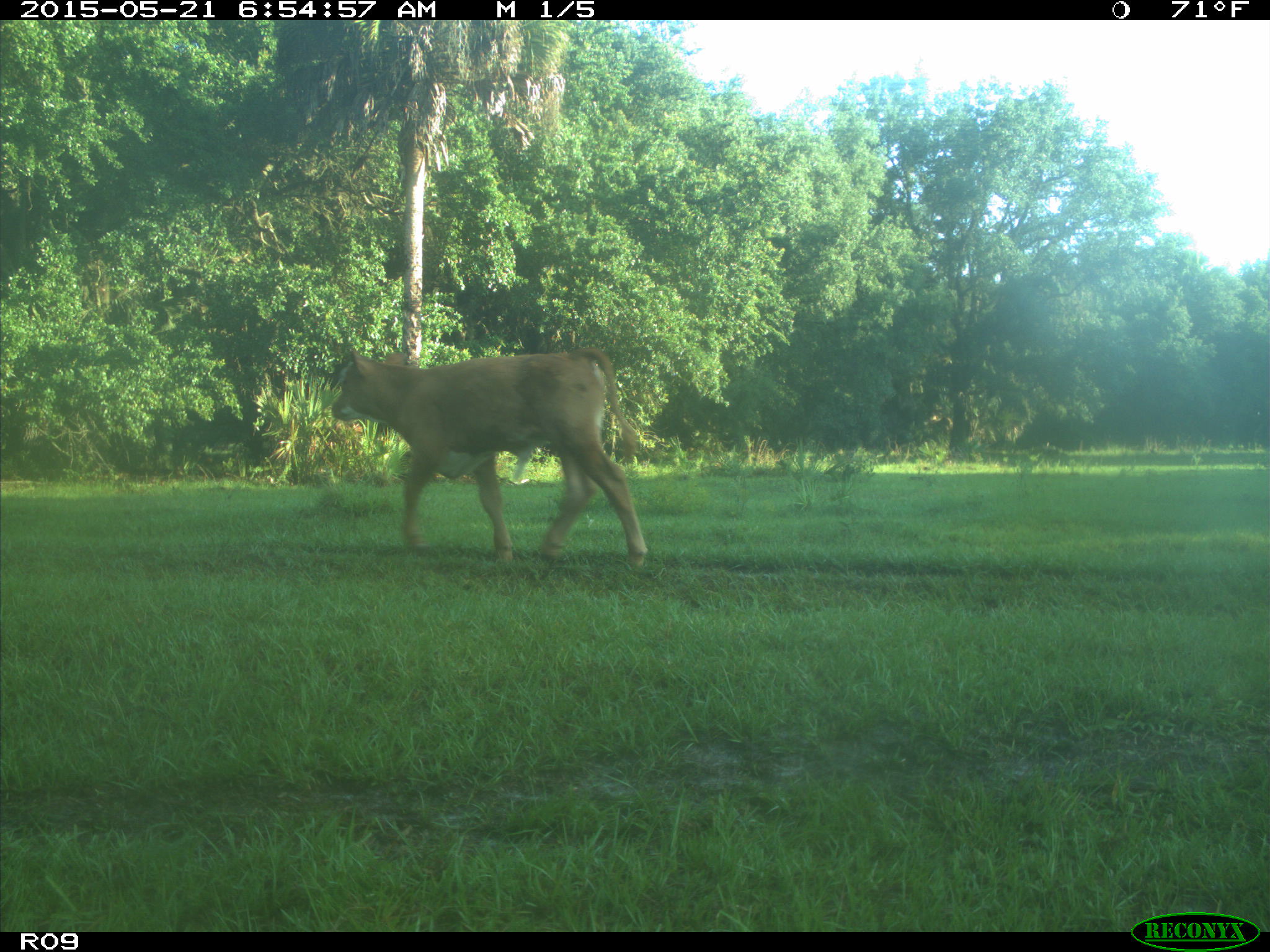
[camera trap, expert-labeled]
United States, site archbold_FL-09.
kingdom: Animalia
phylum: Chordata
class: Mammalia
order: Artiodactyla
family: Bovidae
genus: Bos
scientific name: Bos taurus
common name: domestic cow